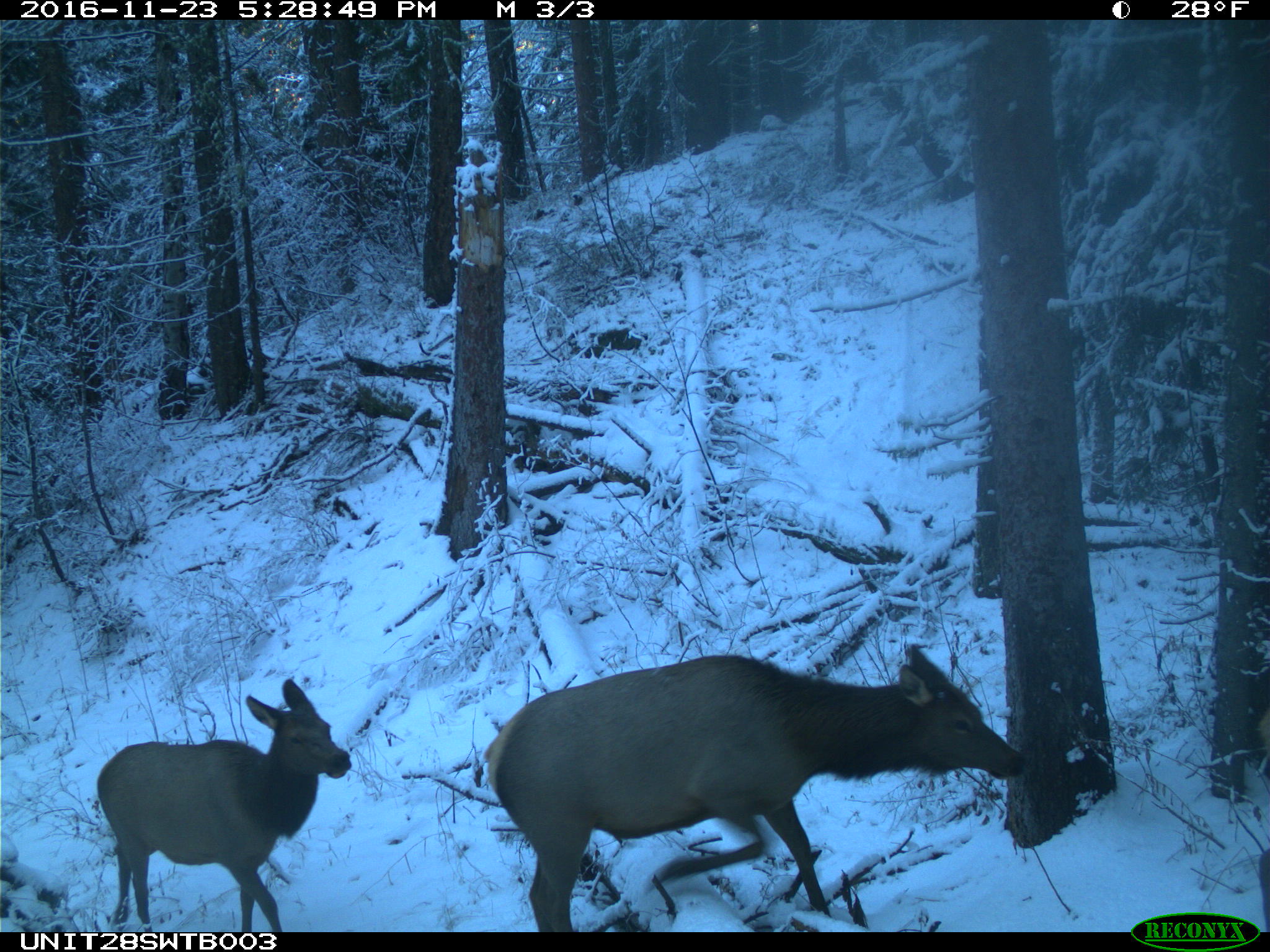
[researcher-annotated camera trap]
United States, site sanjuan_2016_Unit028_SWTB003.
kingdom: Animalia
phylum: Chordata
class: Mammalia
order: Artiodactyla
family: Cervidae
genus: Cervus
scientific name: Cervus elaphus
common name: red deer